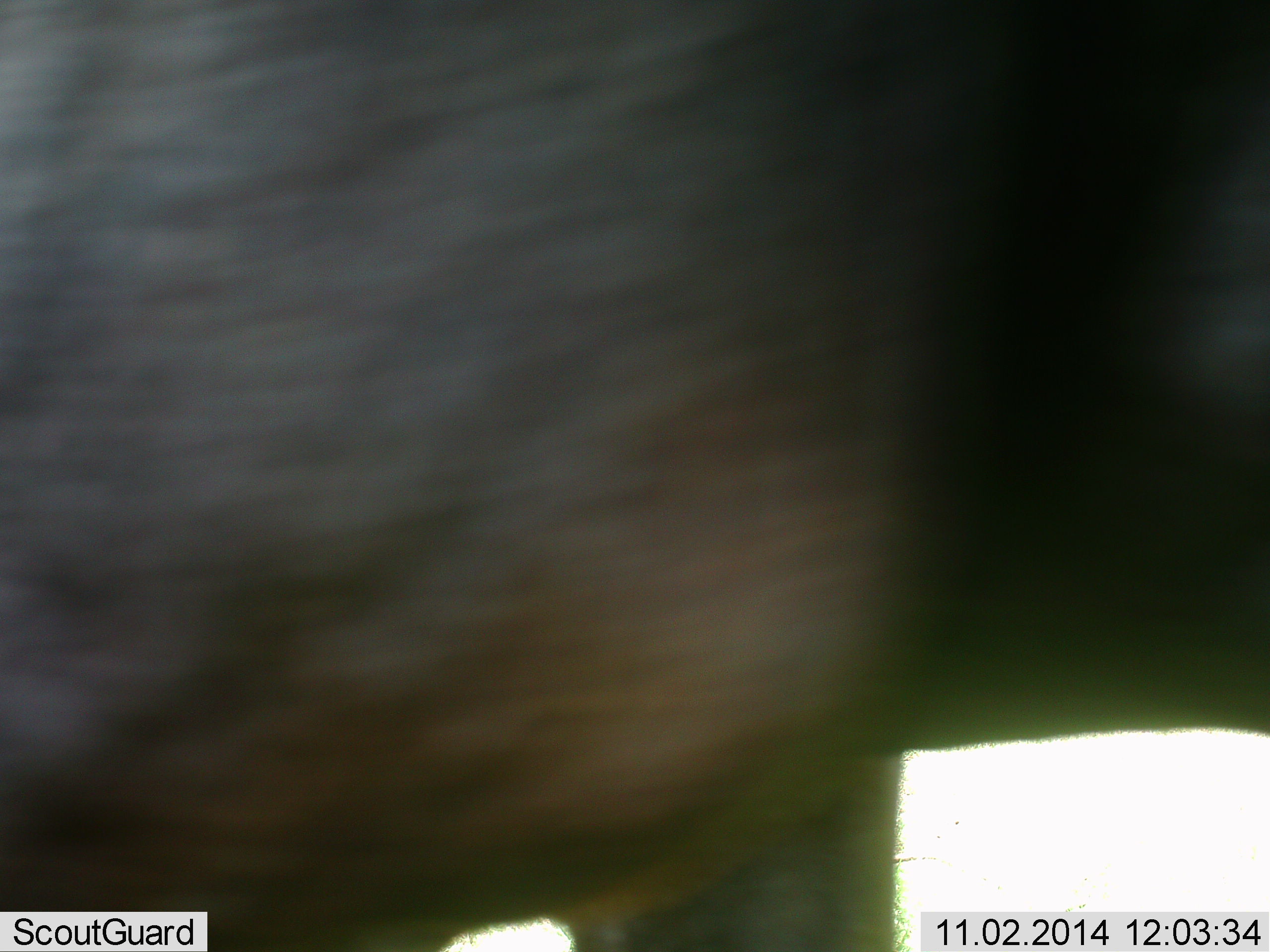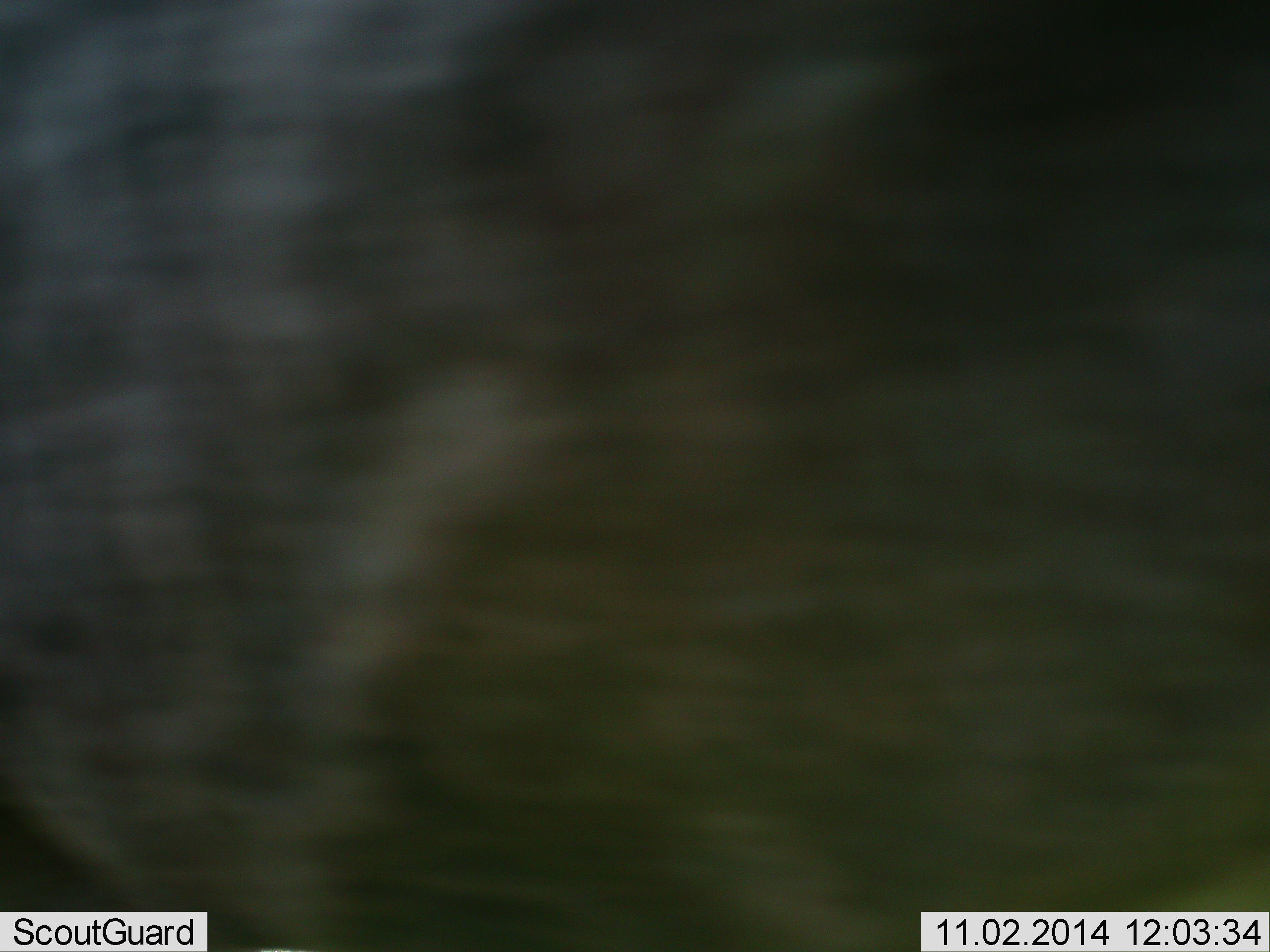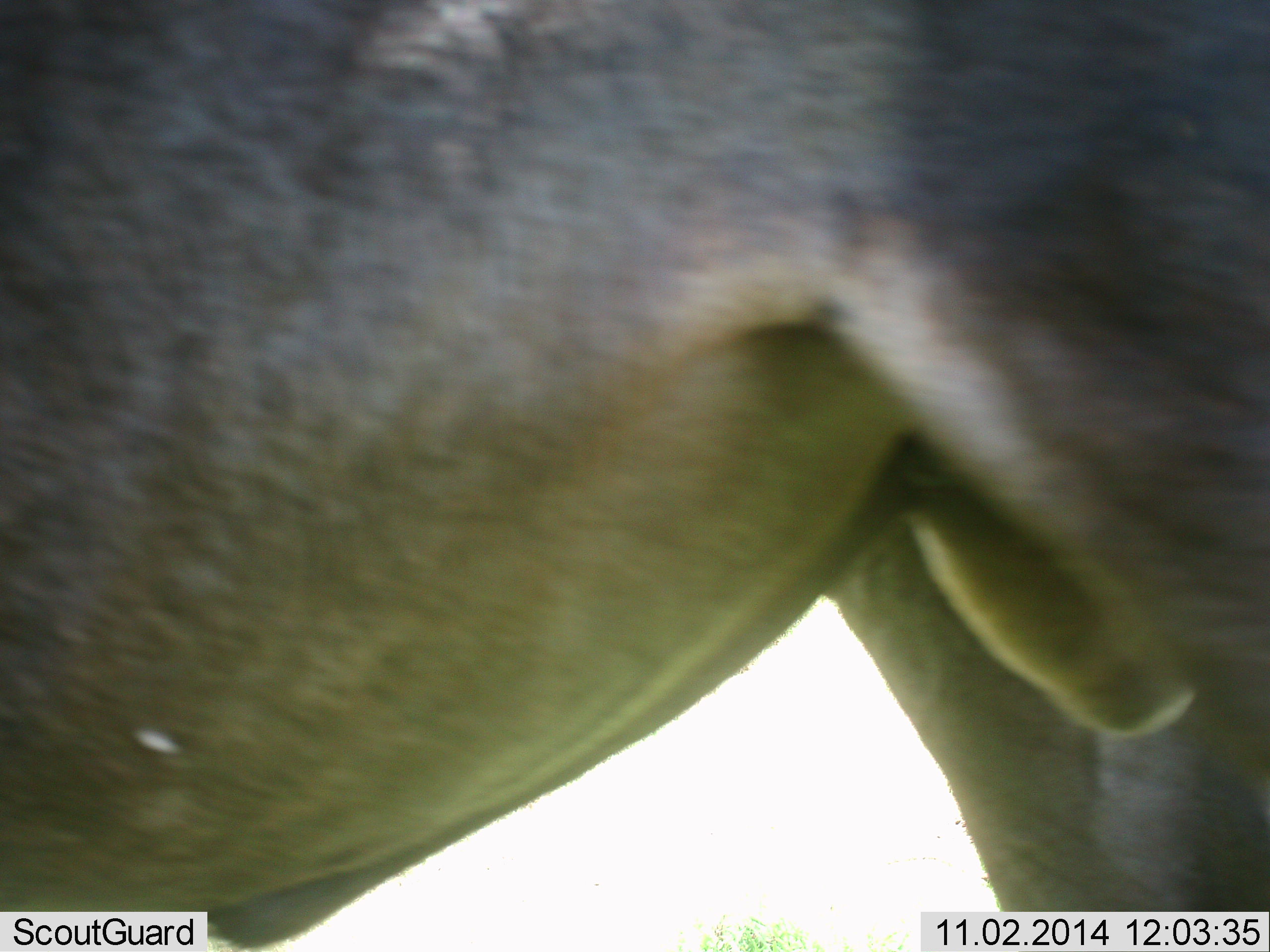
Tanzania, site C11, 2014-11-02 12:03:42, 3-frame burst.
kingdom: Animalia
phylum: Chordata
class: Mammalia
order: Artiodactyla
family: Bovidae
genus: Connochaetes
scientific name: Connochaetes taurinus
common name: blue wildebeest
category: wildebeest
Wildebeest (blue wildebeest) (Connochaetes taurinus), count 1. Behavior (volunteer vote fractions): standing 50%, resting 0%, moving 50%, interacting 0%. Young present (vote fraction): 0%. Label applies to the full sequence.